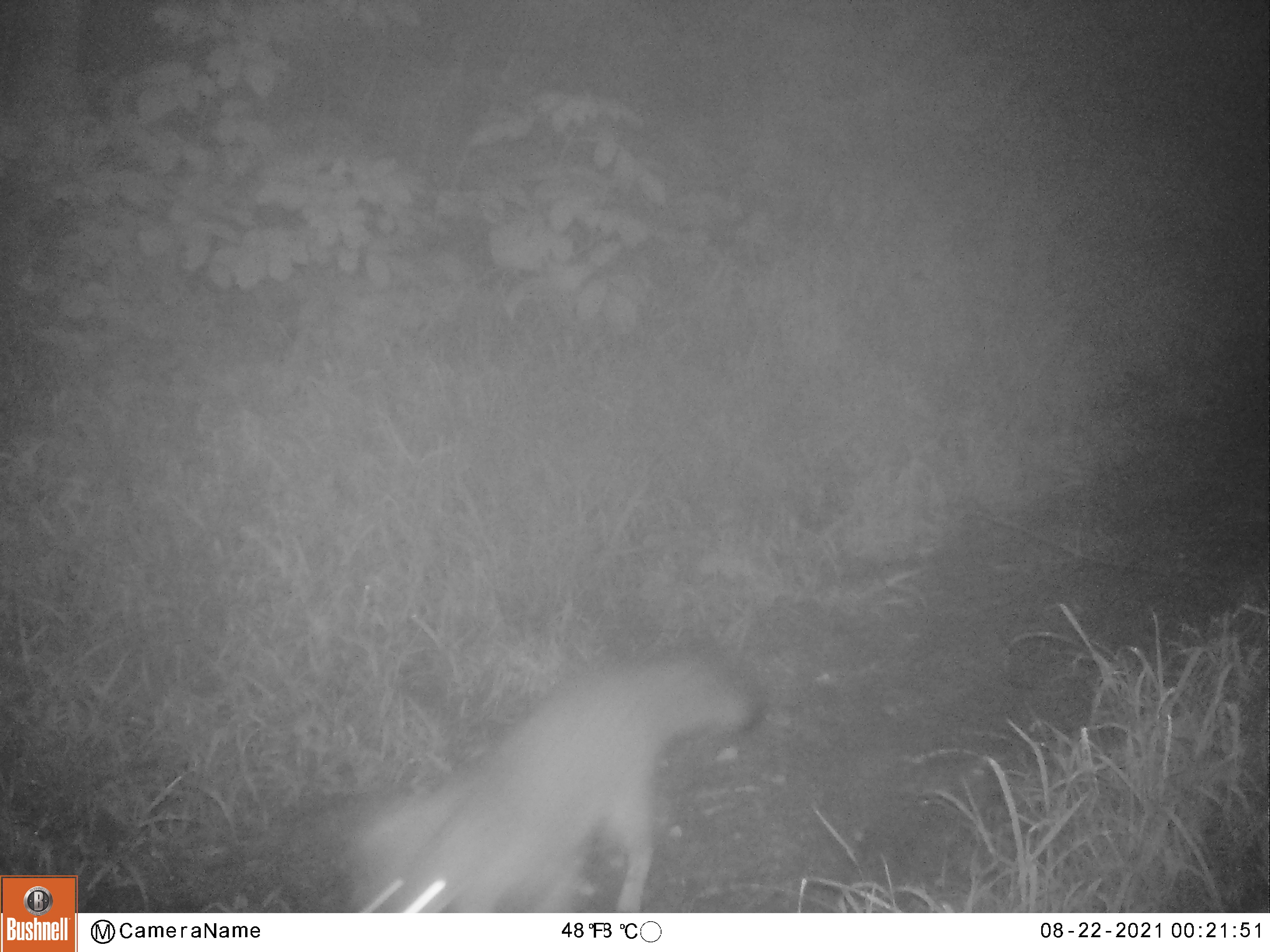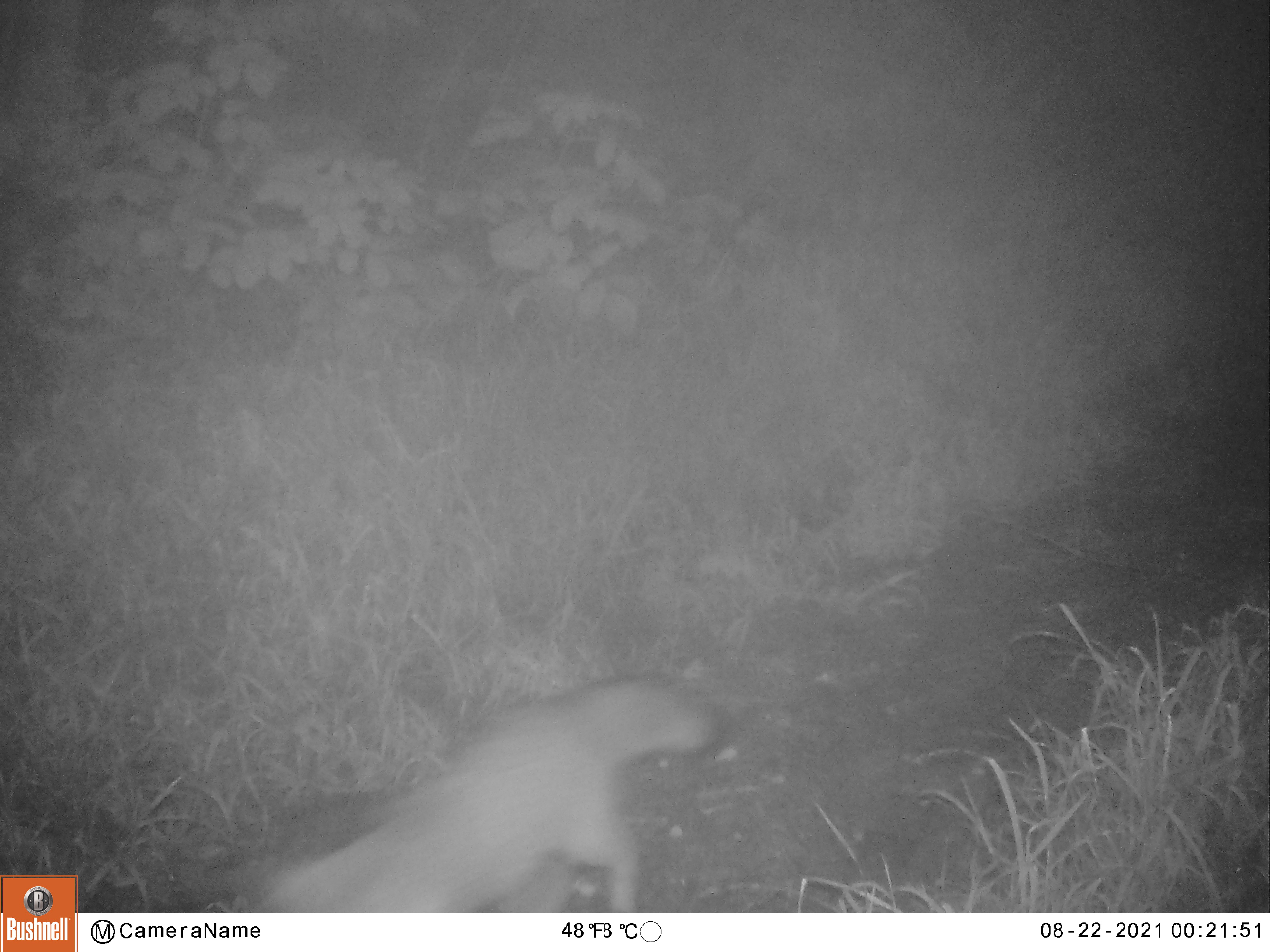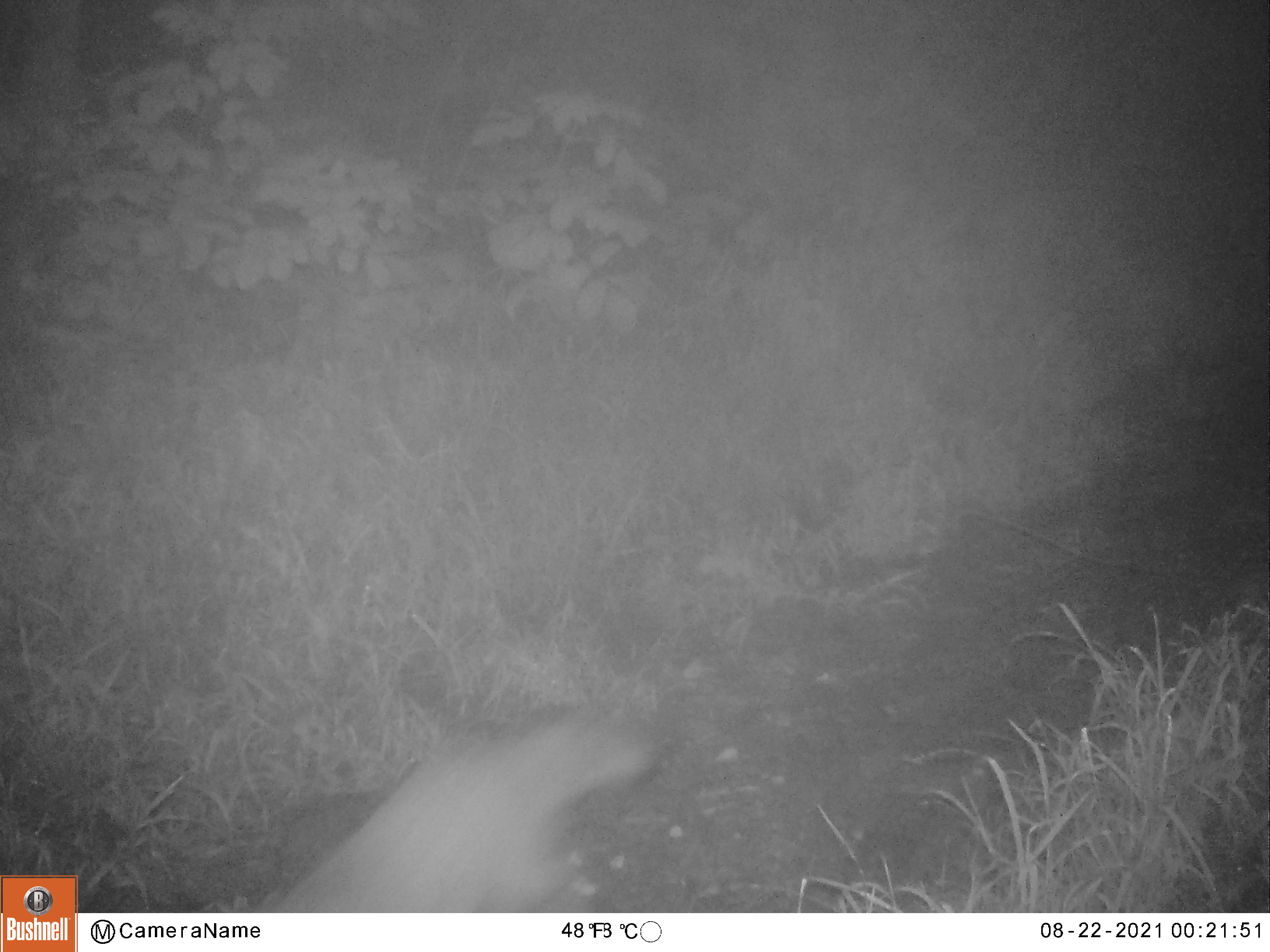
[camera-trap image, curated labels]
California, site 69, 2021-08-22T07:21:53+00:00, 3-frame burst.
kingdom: Animalia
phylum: Chordata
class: Mammalia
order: Carnivora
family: Canidae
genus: Urocyon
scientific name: Urocyon cinereoargenteus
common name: gray fox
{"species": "gray fox (Urocyon cinereoargenteus)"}